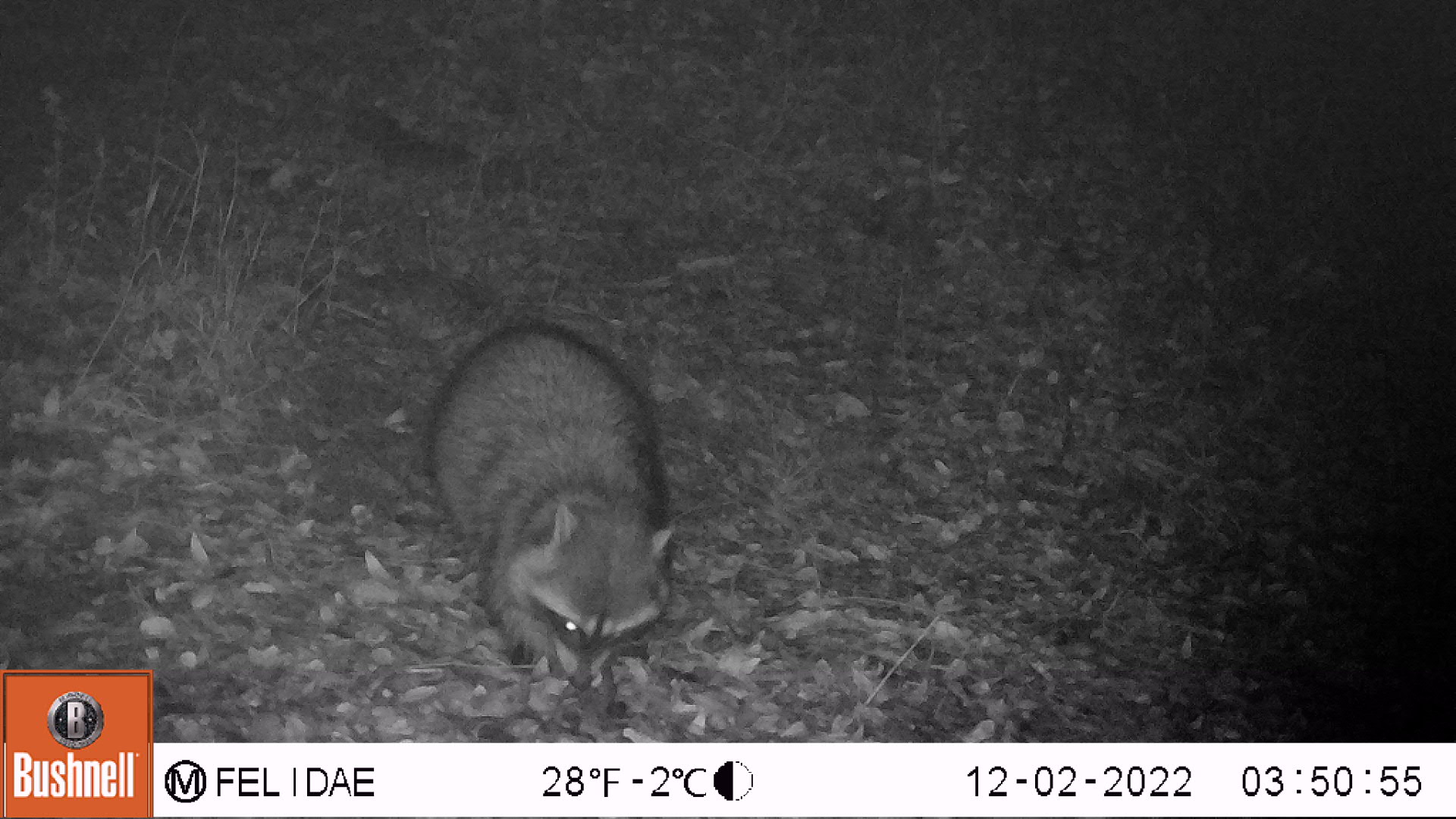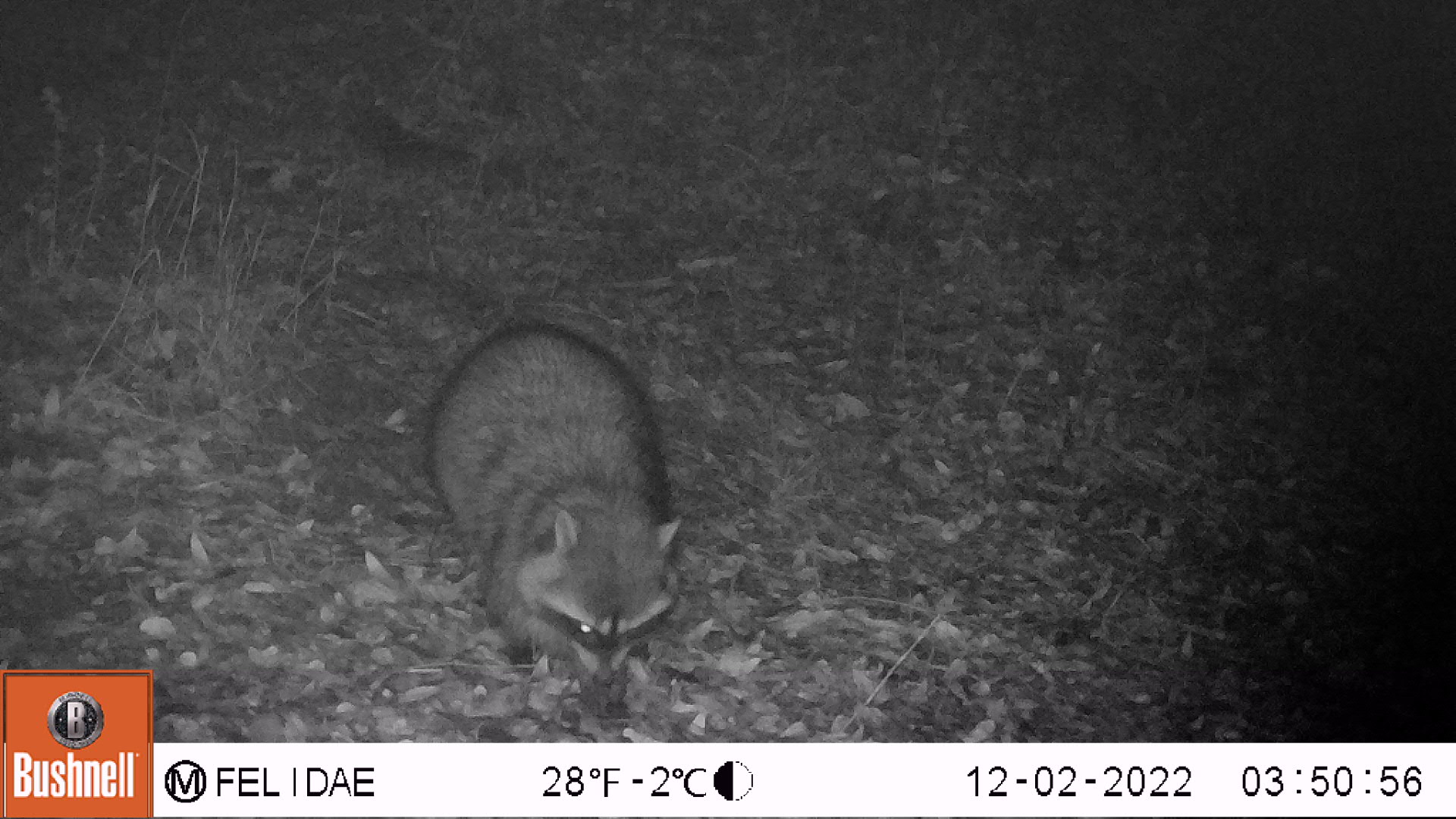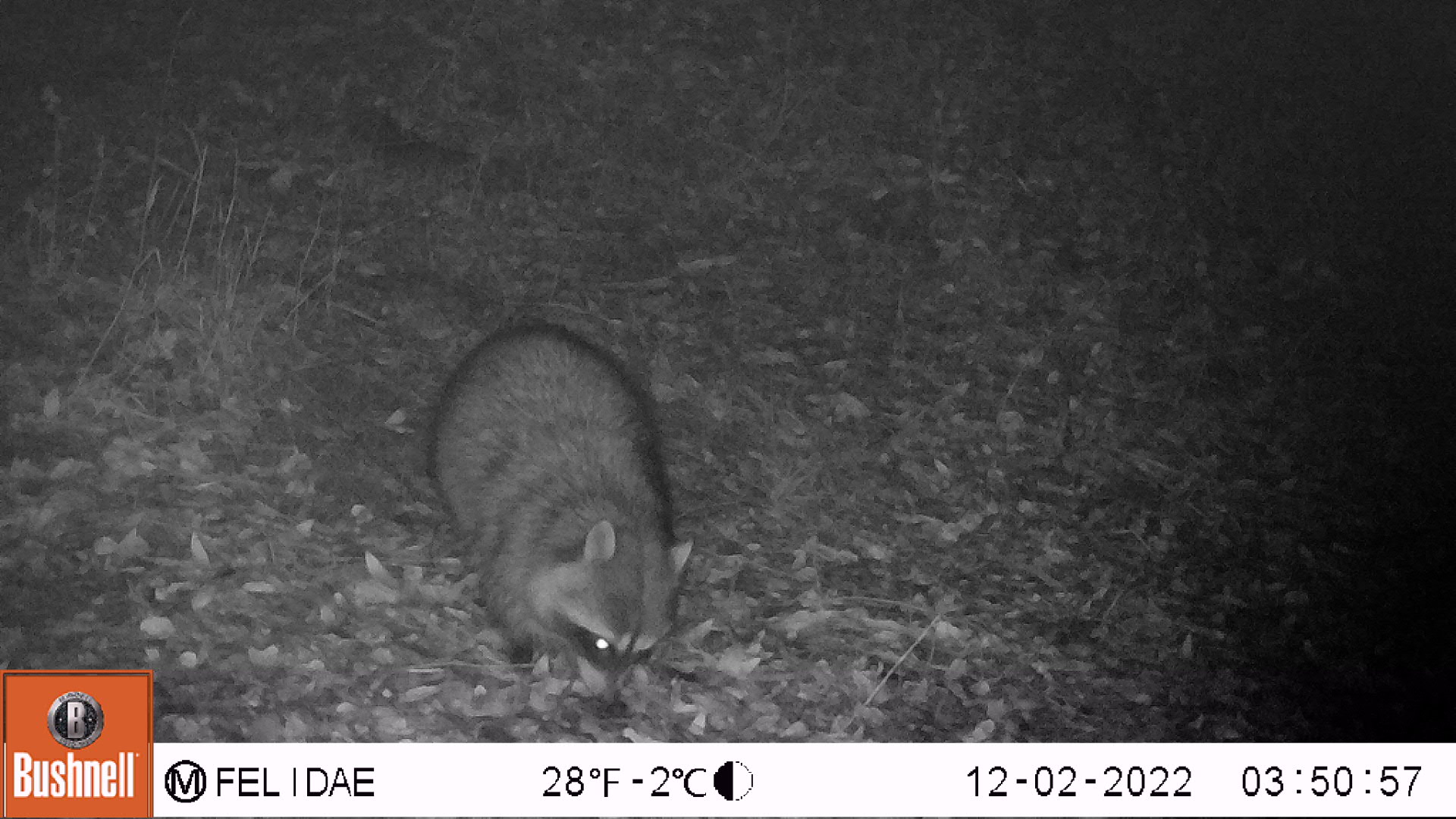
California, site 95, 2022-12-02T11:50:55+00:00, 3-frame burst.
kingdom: Animalia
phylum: Chordata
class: Mammalia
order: Carnivora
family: Procyonidae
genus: Procyon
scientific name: Procyon lotor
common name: raccoon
Raccoon (Procyon lotor).